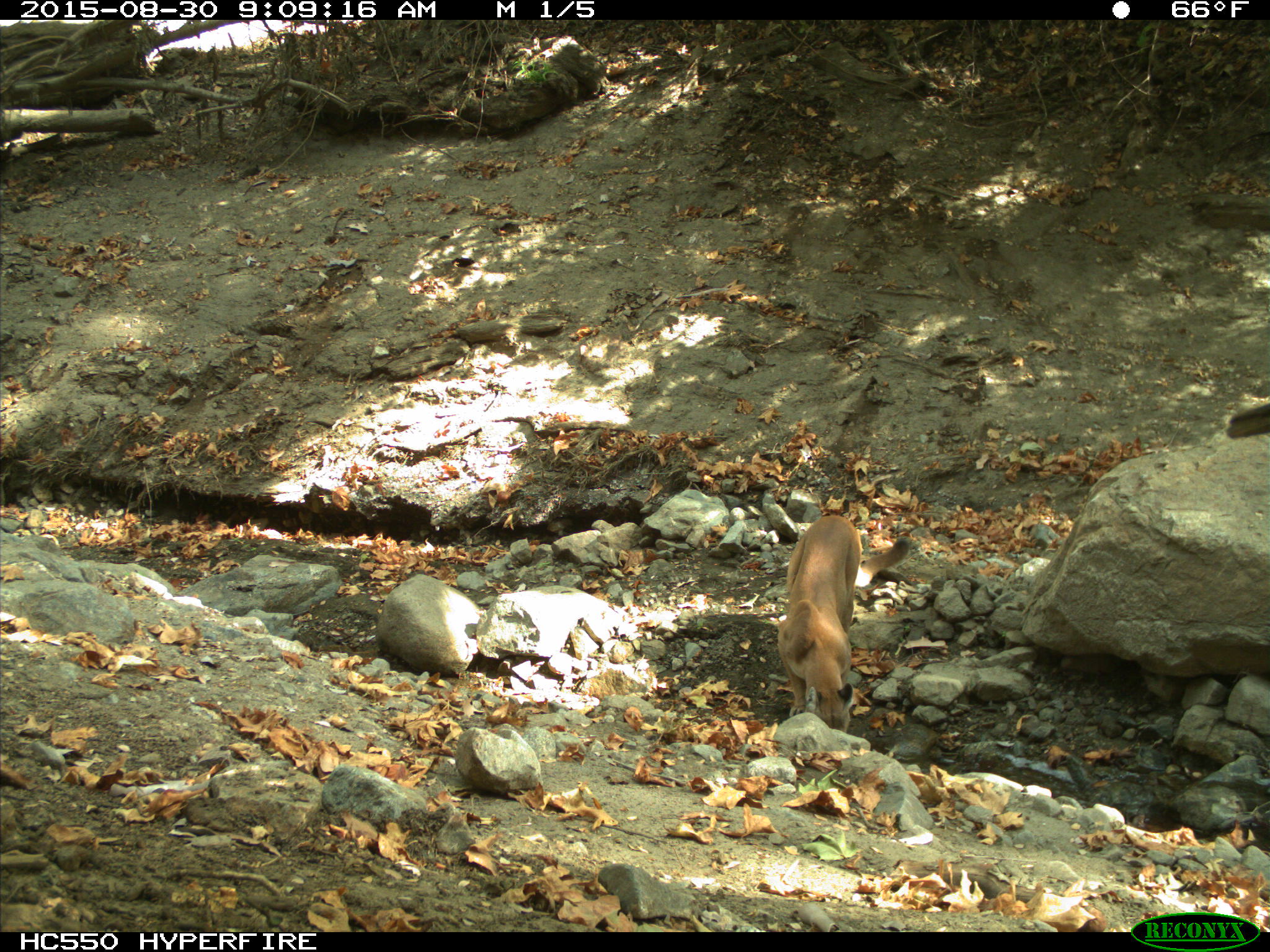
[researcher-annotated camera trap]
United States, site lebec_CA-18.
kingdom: Animalia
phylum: Chordata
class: Mammalia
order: Carnivora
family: Felidae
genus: Puma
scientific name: Puma concolor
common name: mountain lion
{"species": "Puma concolor (mountain lion)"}